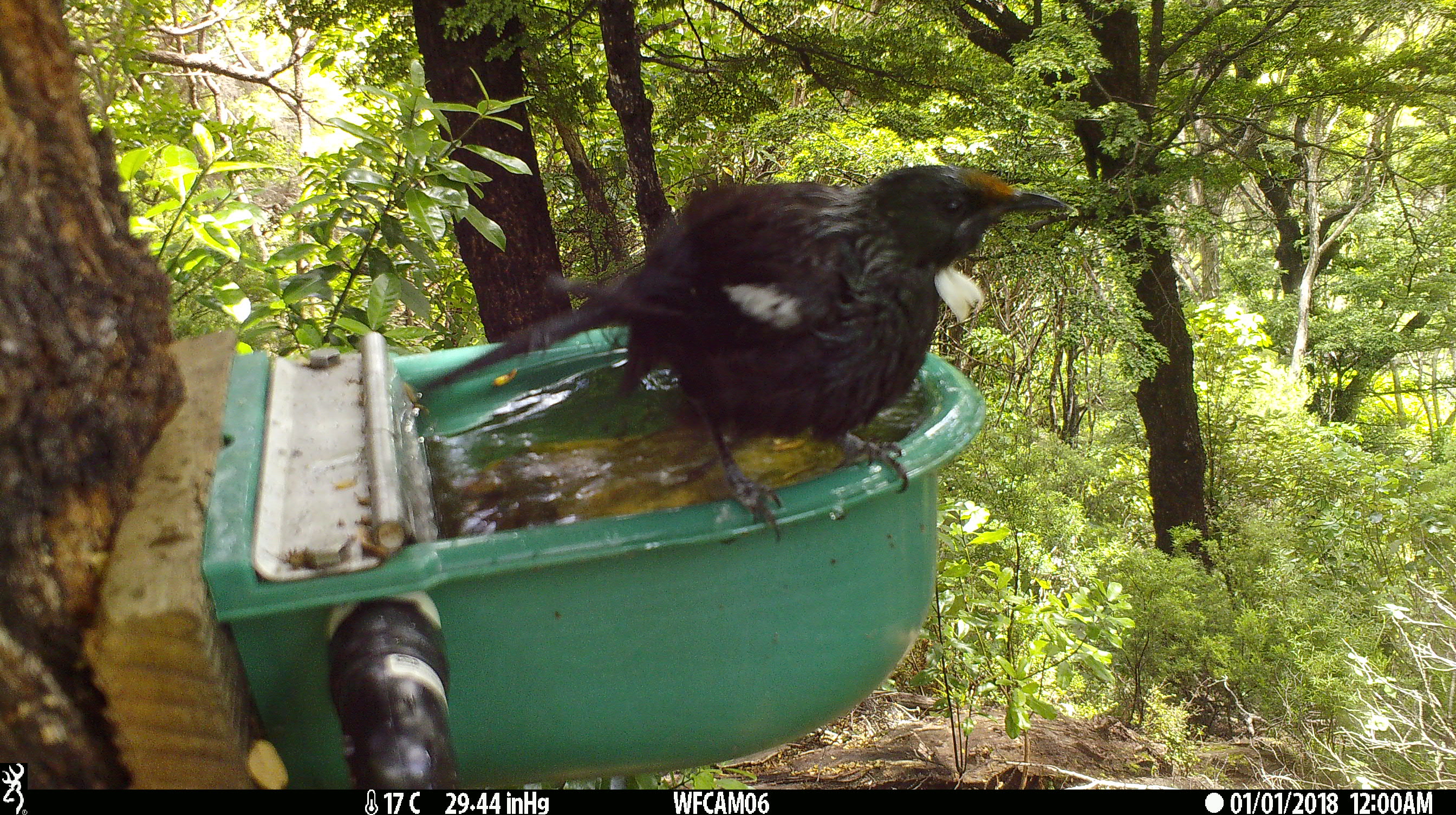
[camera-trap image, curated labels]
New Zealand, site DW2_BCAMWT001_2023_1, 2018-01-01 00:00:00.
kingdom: Animalia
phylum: Chordata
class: Aves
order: Passeriformes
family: Meliphagidae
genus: Prosthemadera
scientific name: Prosthemadera novaeseelandiae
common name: tui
Tui (Prosthemadera novaeseelandiae).